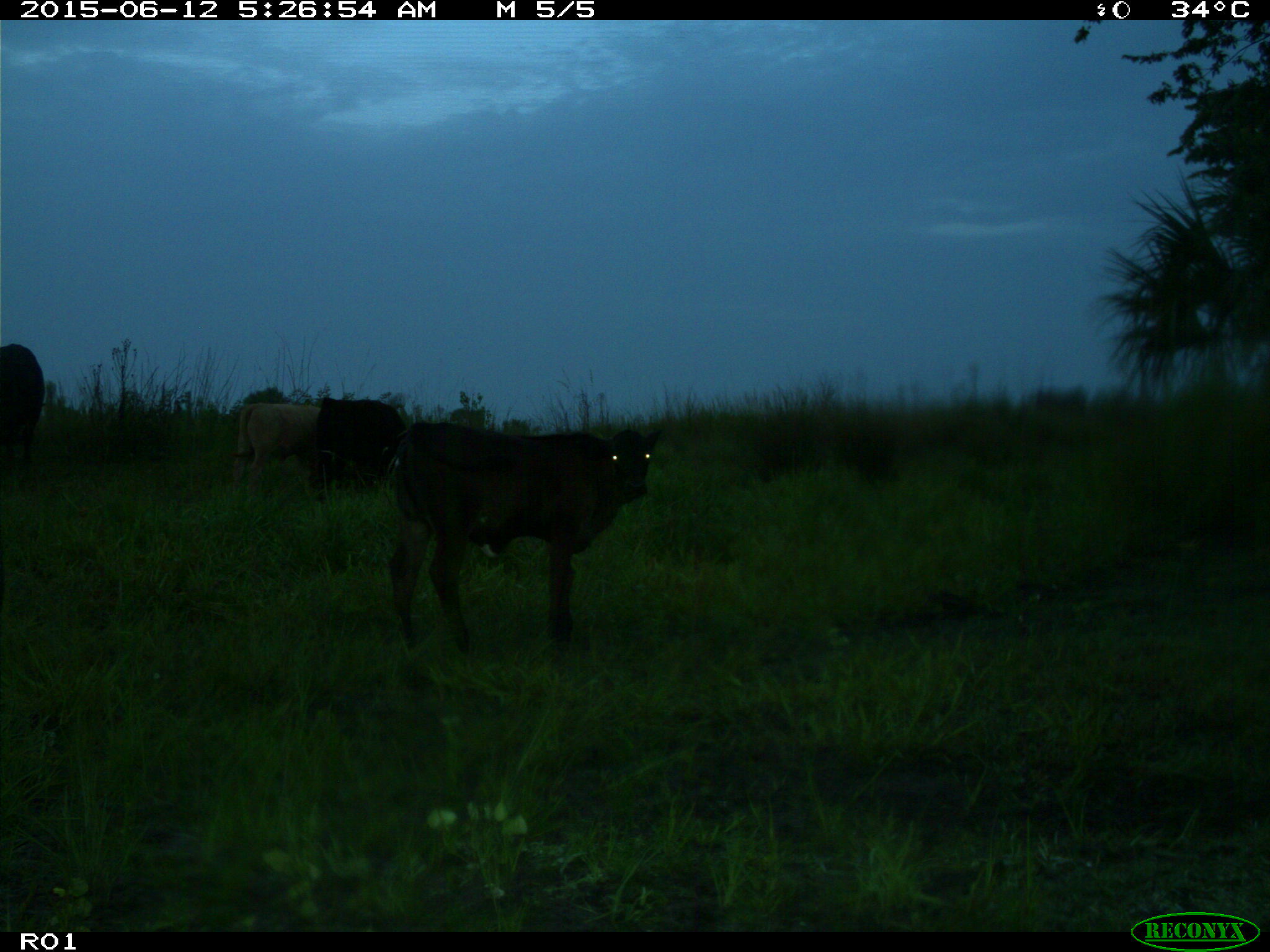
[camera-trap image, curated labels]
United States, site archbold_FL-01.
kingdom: Animalia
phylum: Chordata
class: Mammalia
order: Artiodactyla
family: Bovidae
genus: Bos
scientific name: Bos taurus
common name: domestic cow